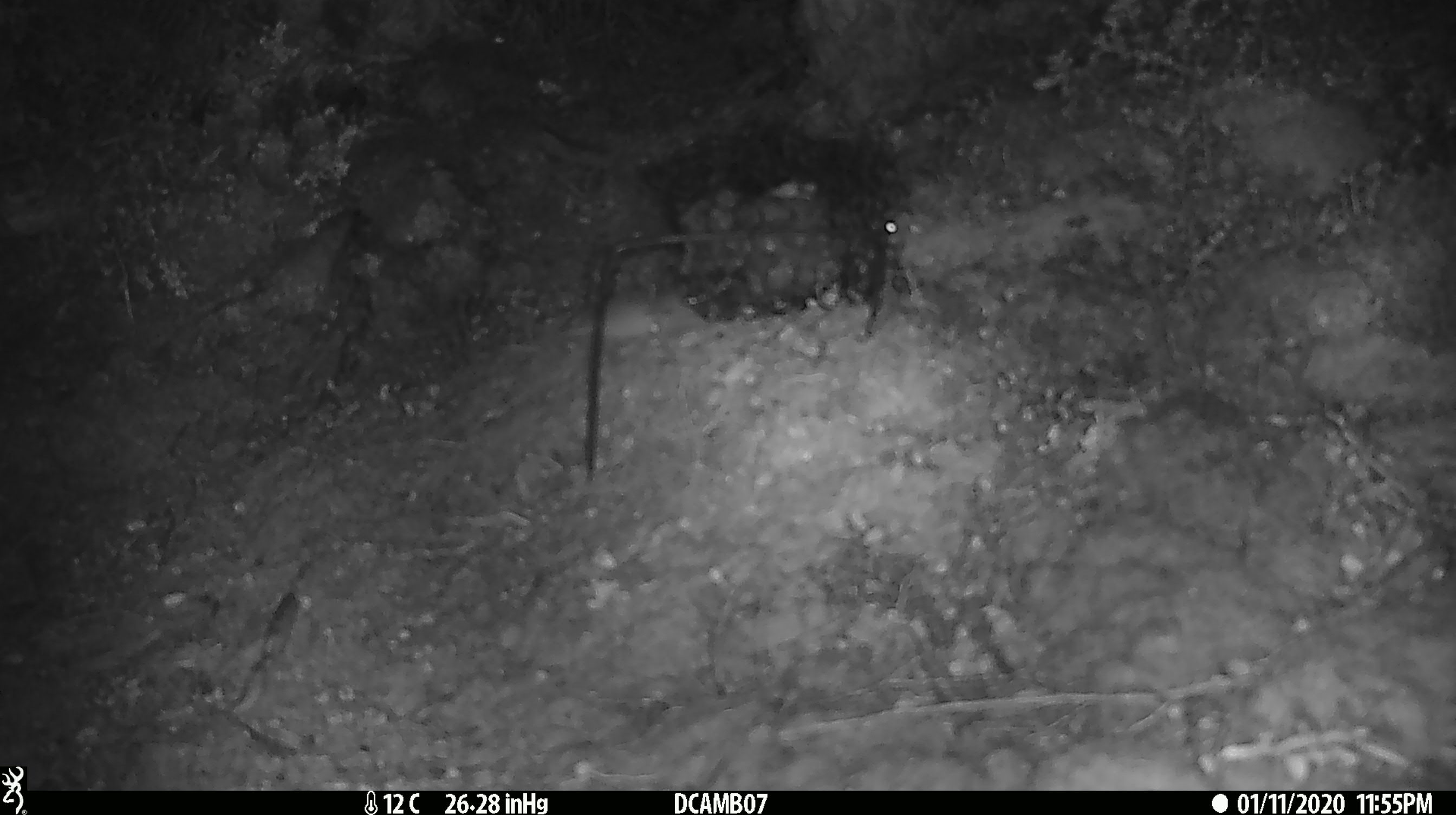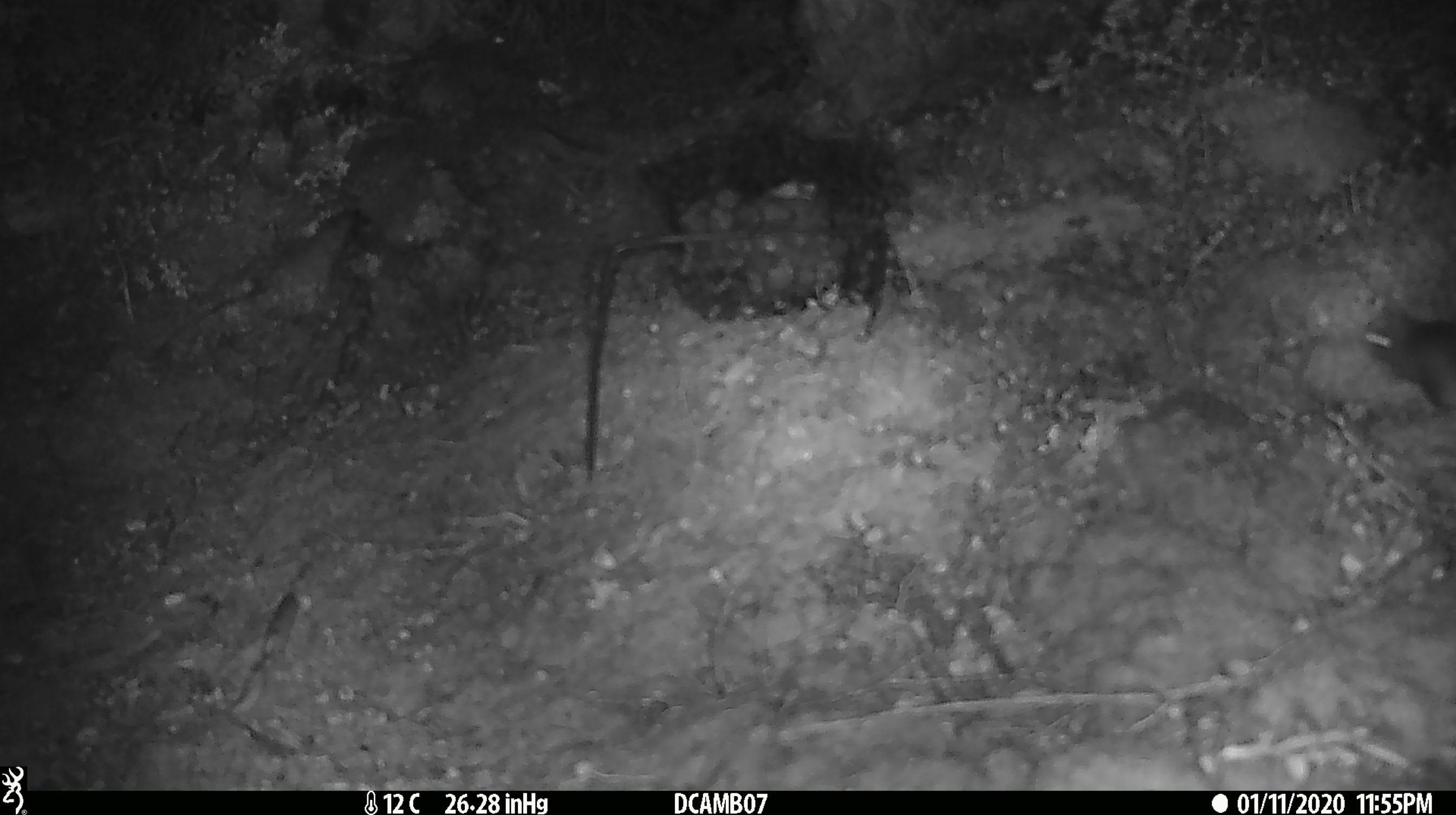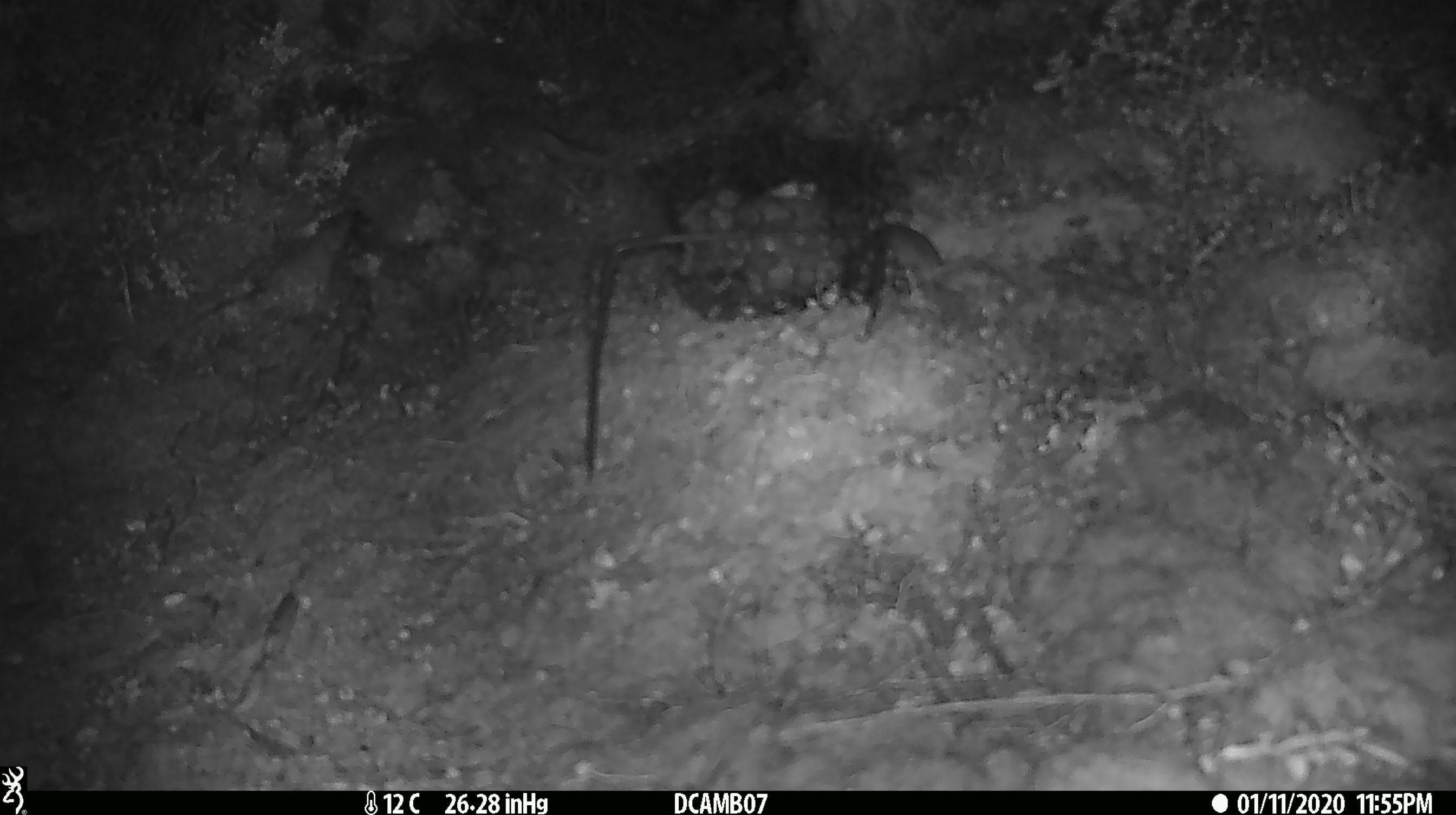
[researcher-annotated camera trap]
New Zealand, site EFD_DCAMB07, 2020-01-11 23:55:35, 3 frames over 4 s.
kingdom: Animalia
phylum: Chordata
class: Mammalia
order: Rodentia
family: Muridae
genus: Mus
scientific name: Mus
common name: mouse